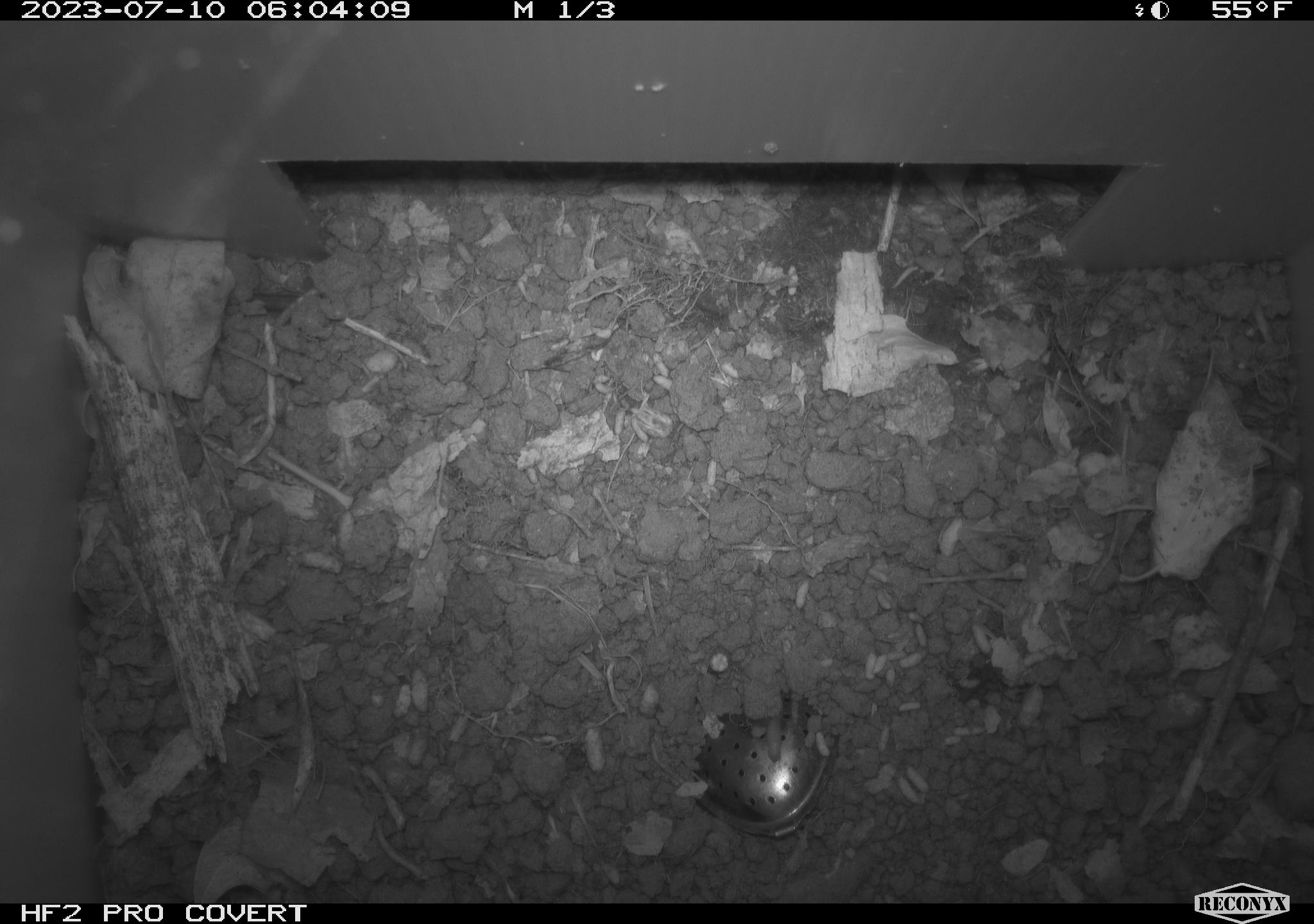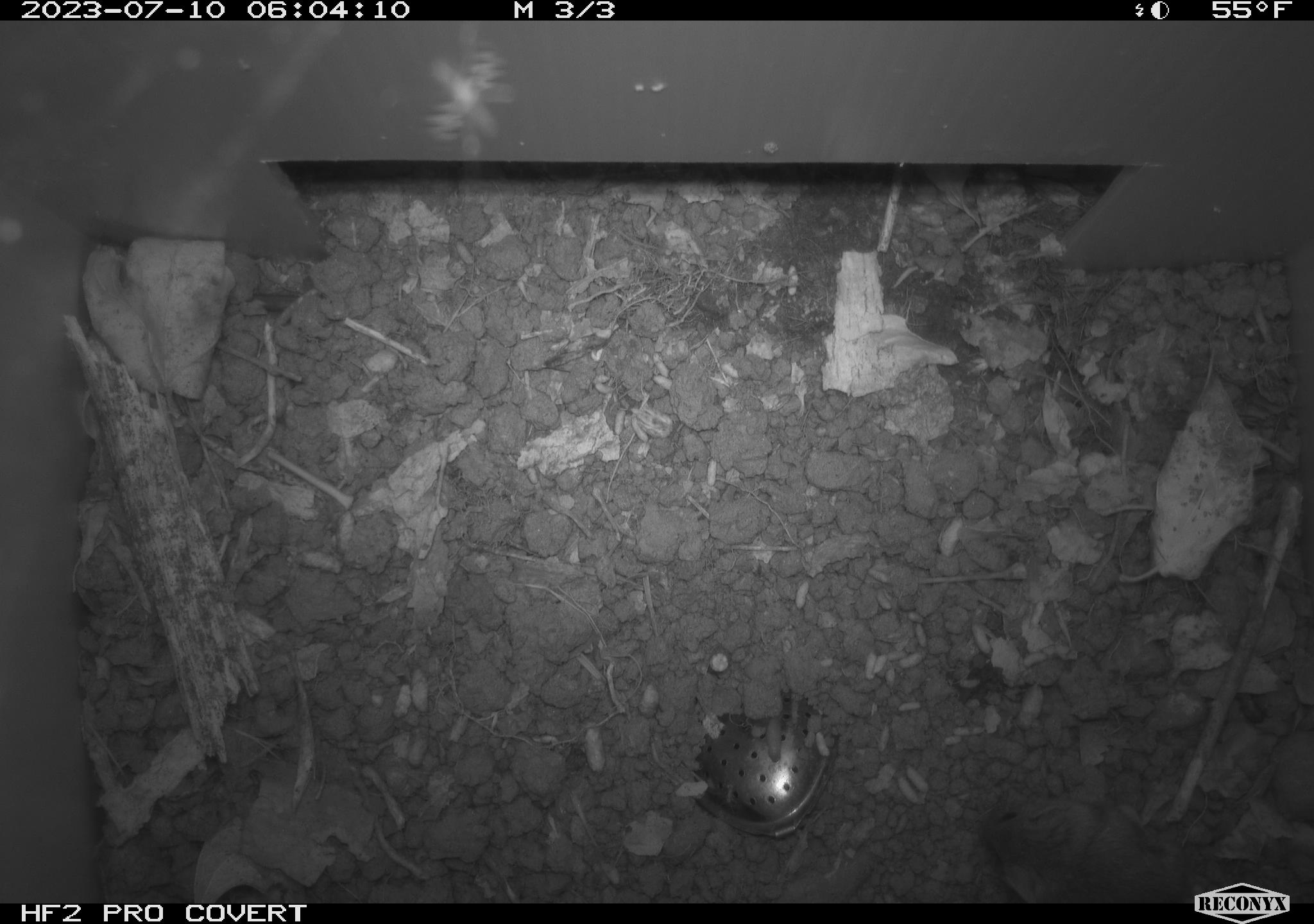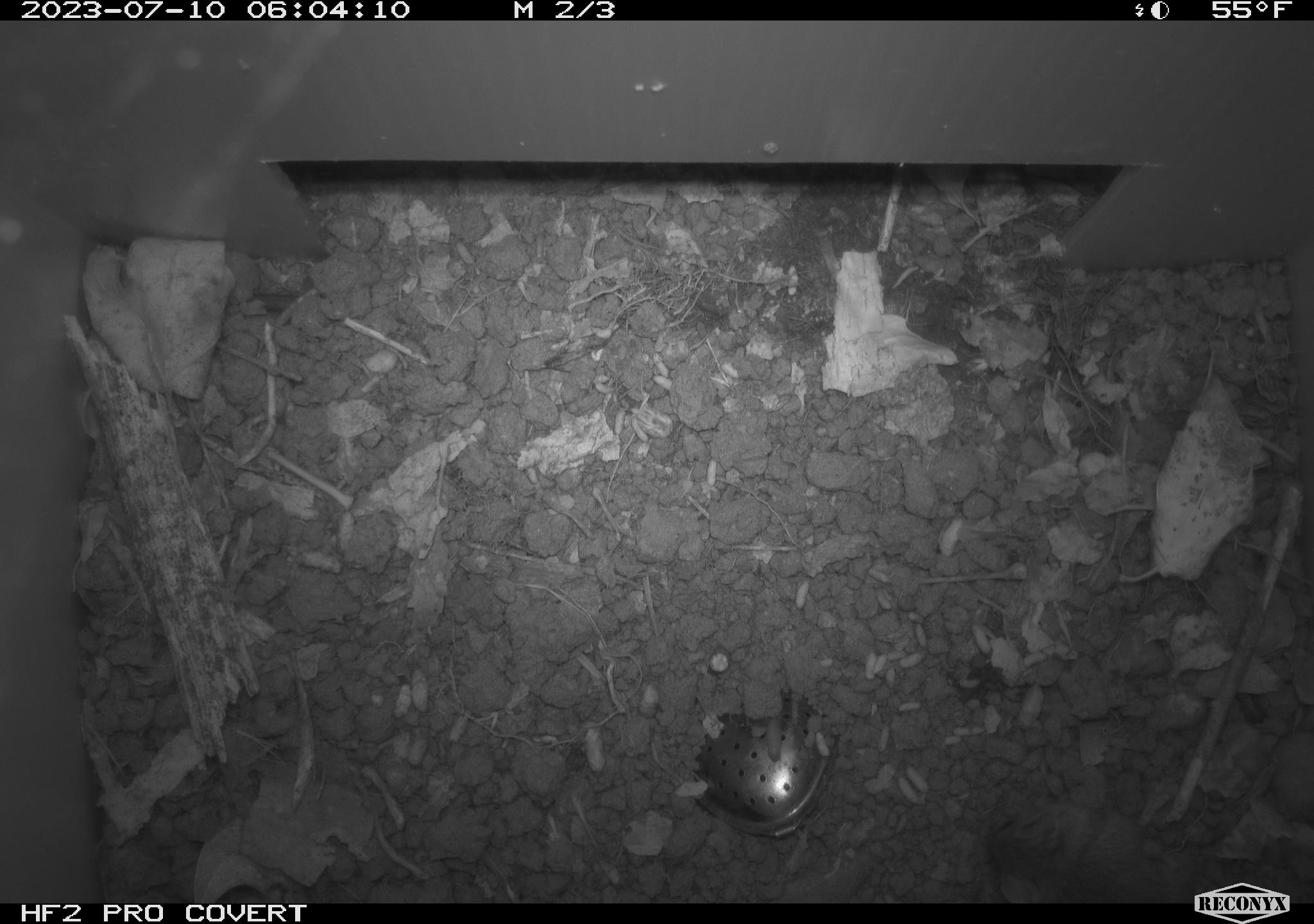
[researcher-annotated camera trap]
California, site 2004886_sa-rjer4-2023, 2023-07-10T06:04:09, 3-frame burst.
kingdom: Animalia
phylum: Chordata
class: Mammalia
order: Rodentia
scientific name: Rodentia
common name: mouse species